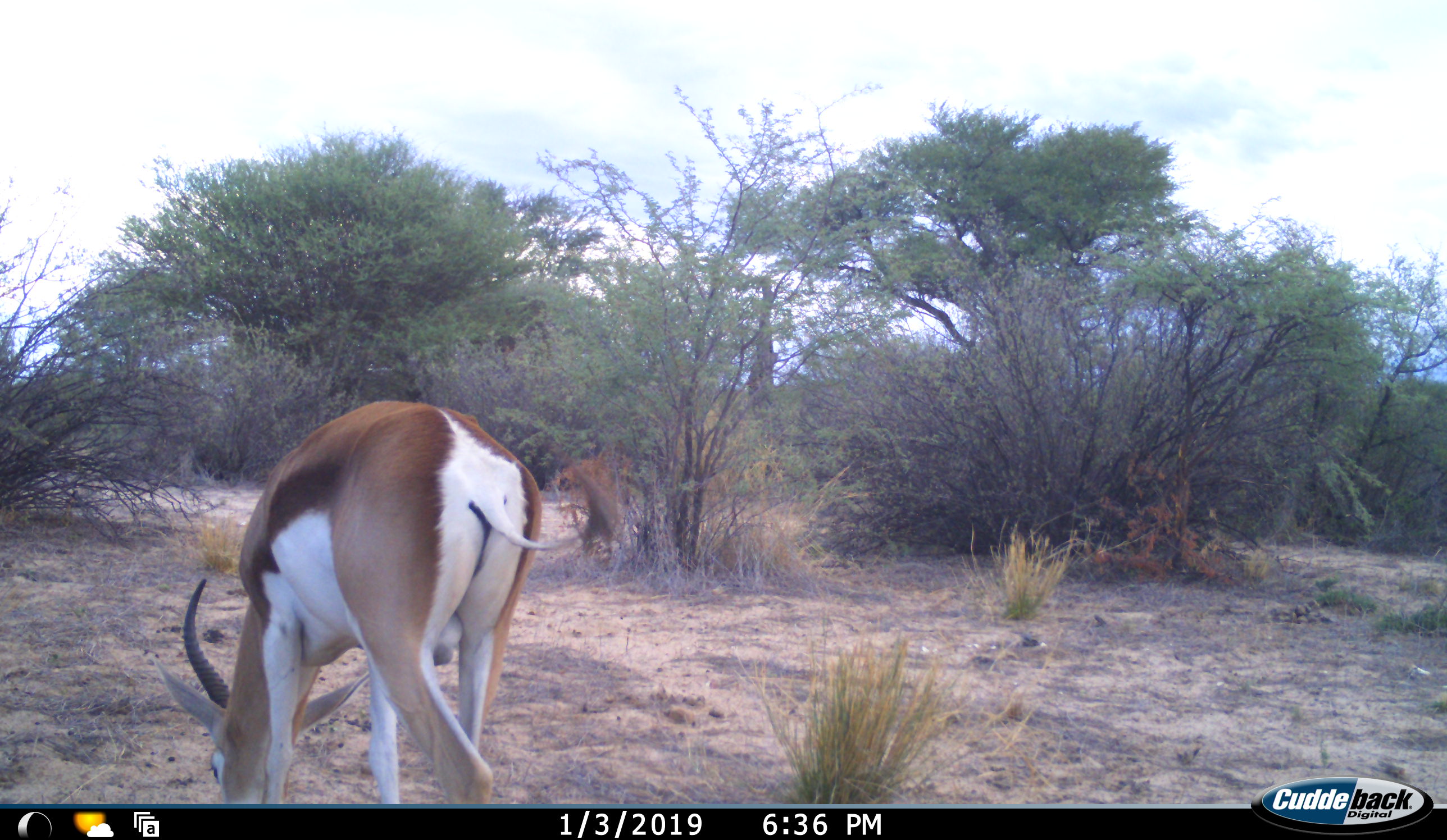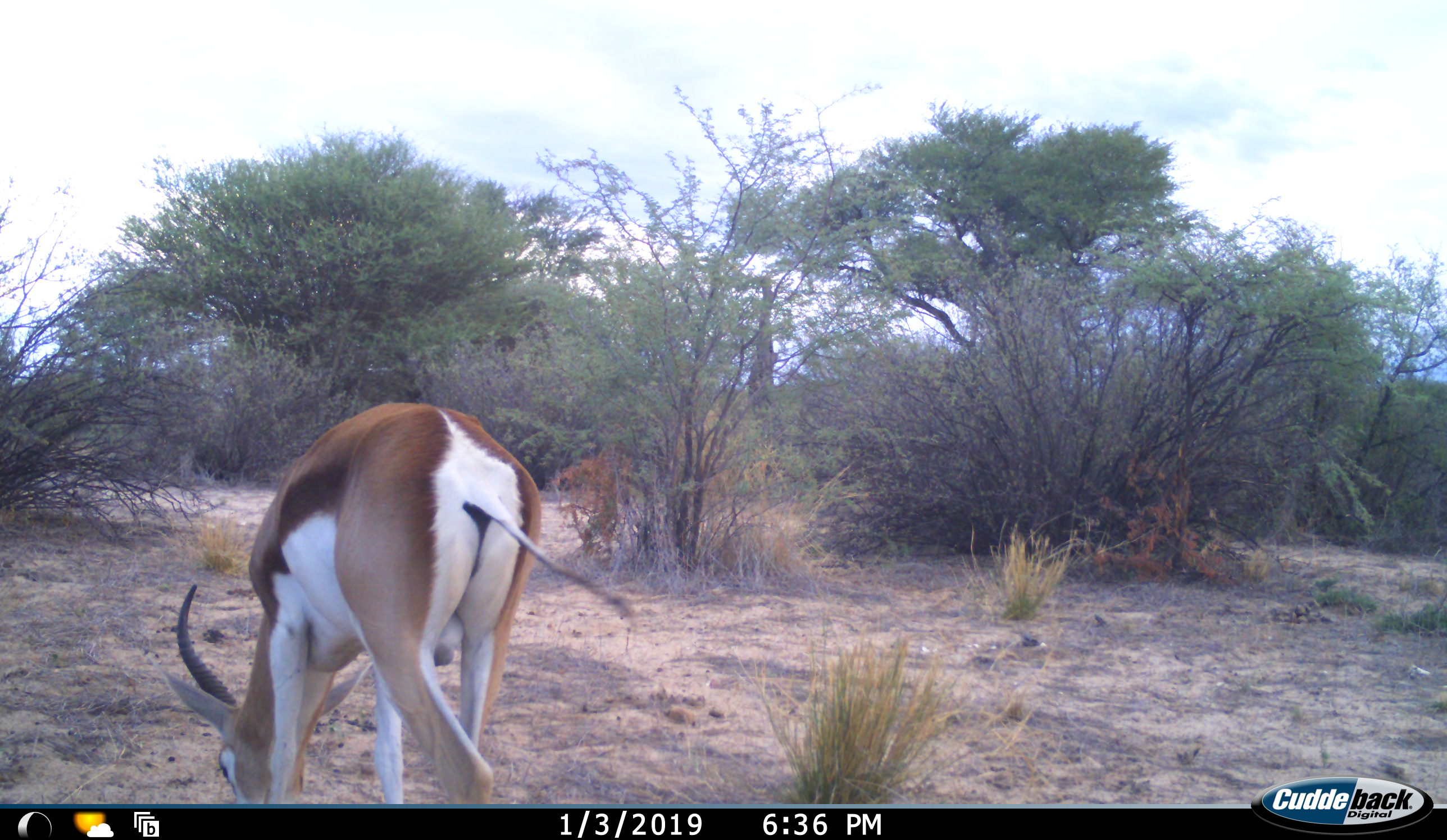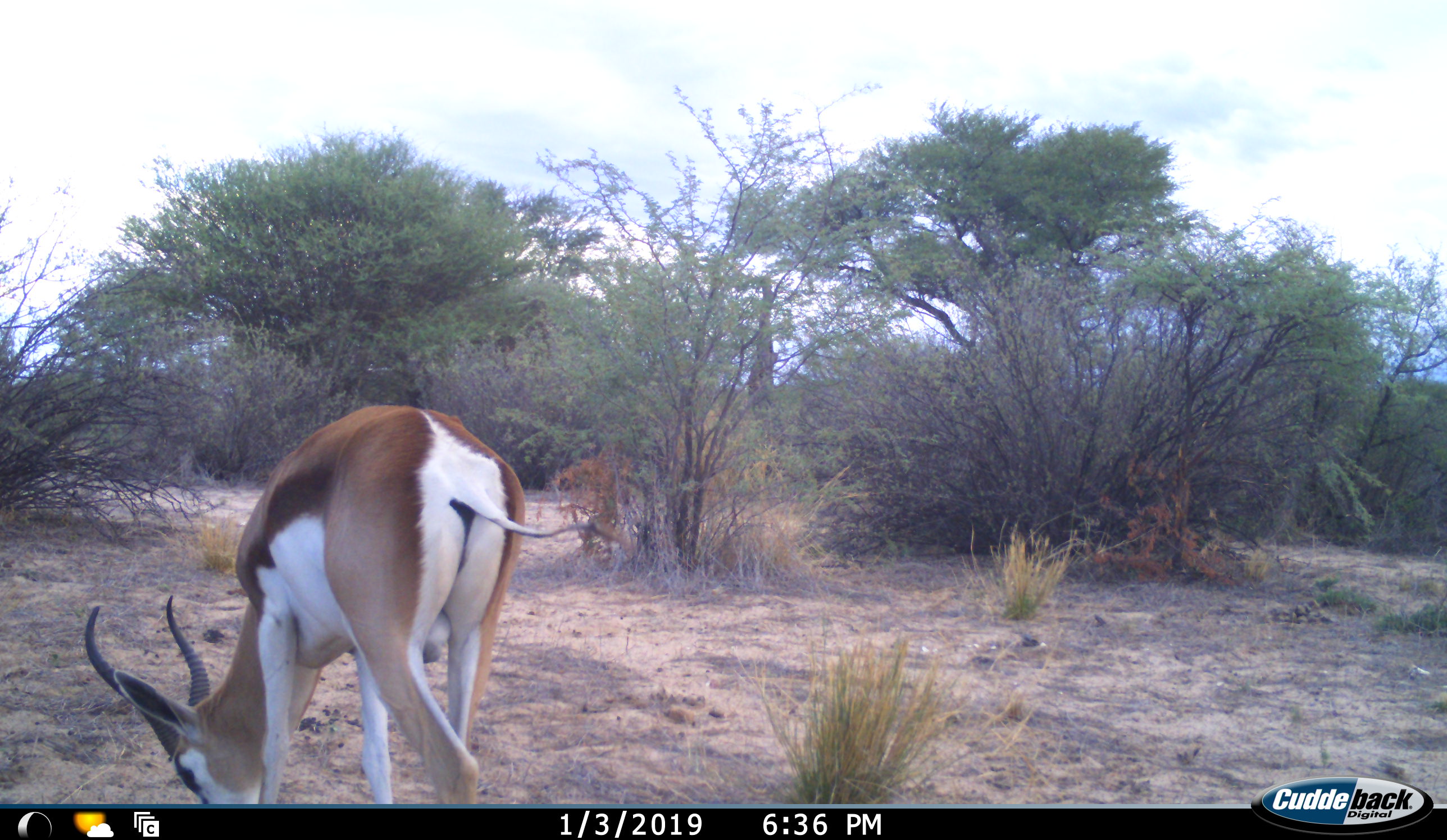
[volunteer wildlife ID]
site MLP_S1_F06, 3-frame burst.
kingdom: Animalia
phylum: Chordata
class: Mammalia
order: Artiodactyla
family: Bovidae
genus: Antidorcas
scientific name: Antidorcas marsupialis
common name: springbok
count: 1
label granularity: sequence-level